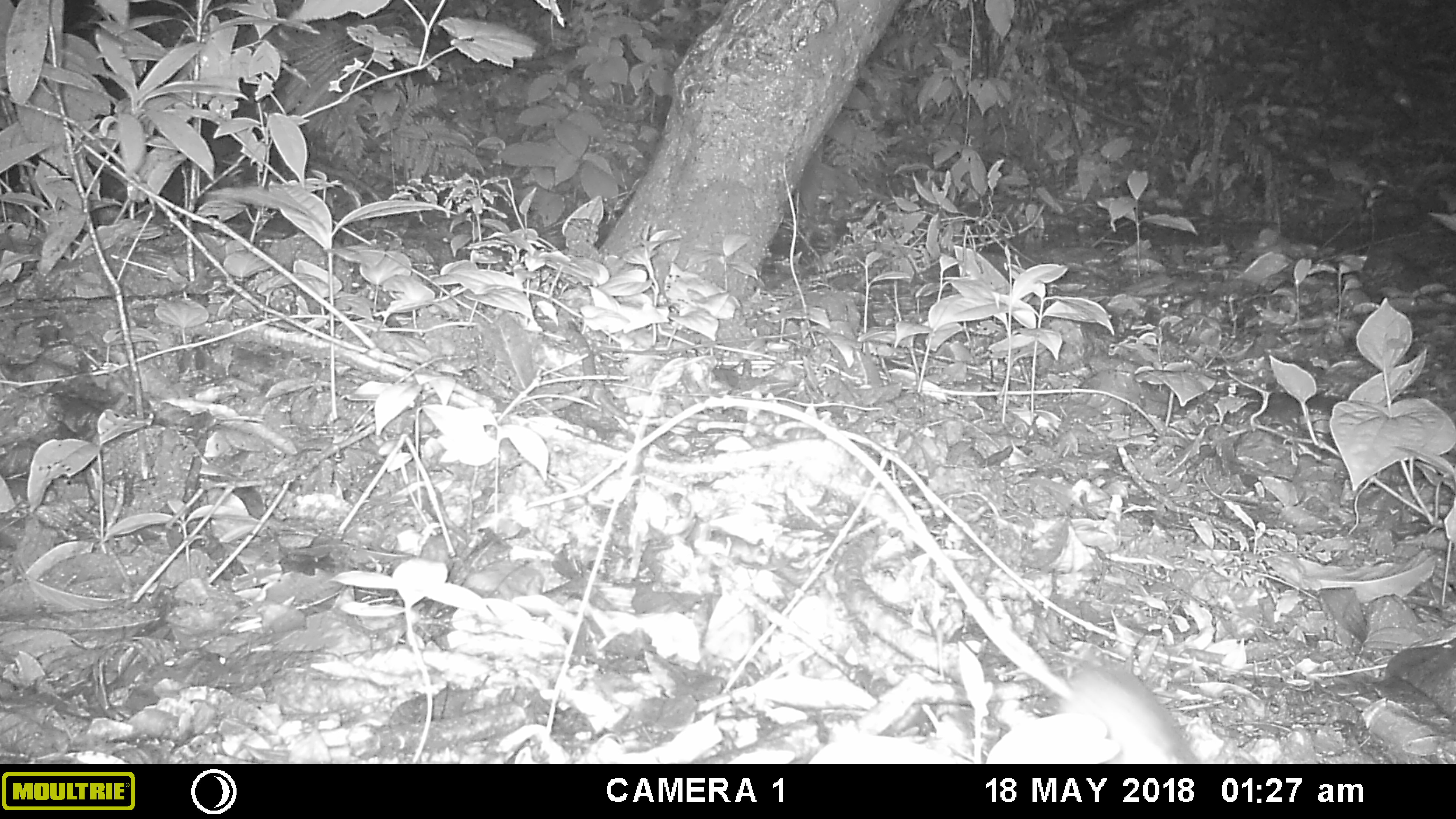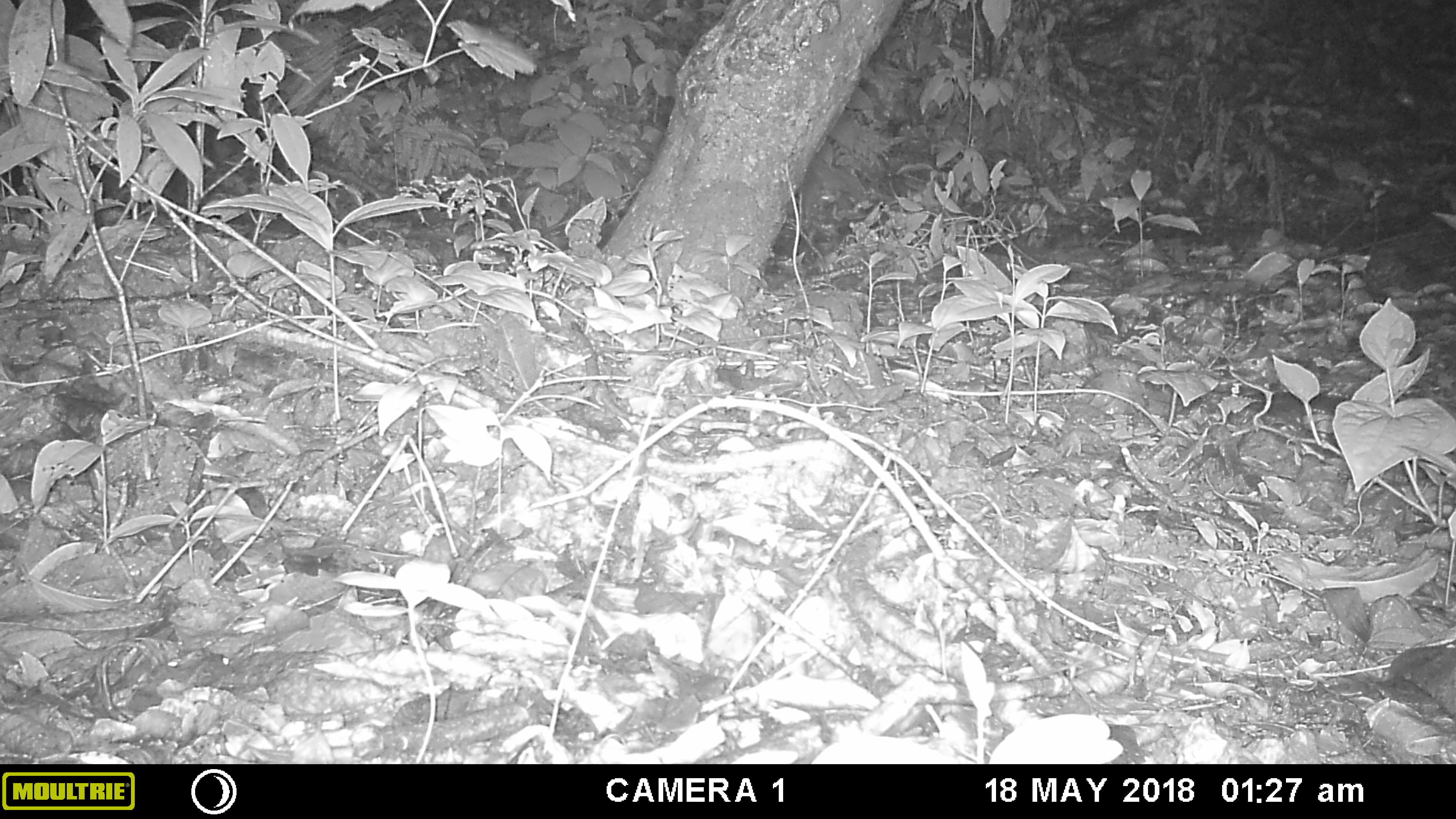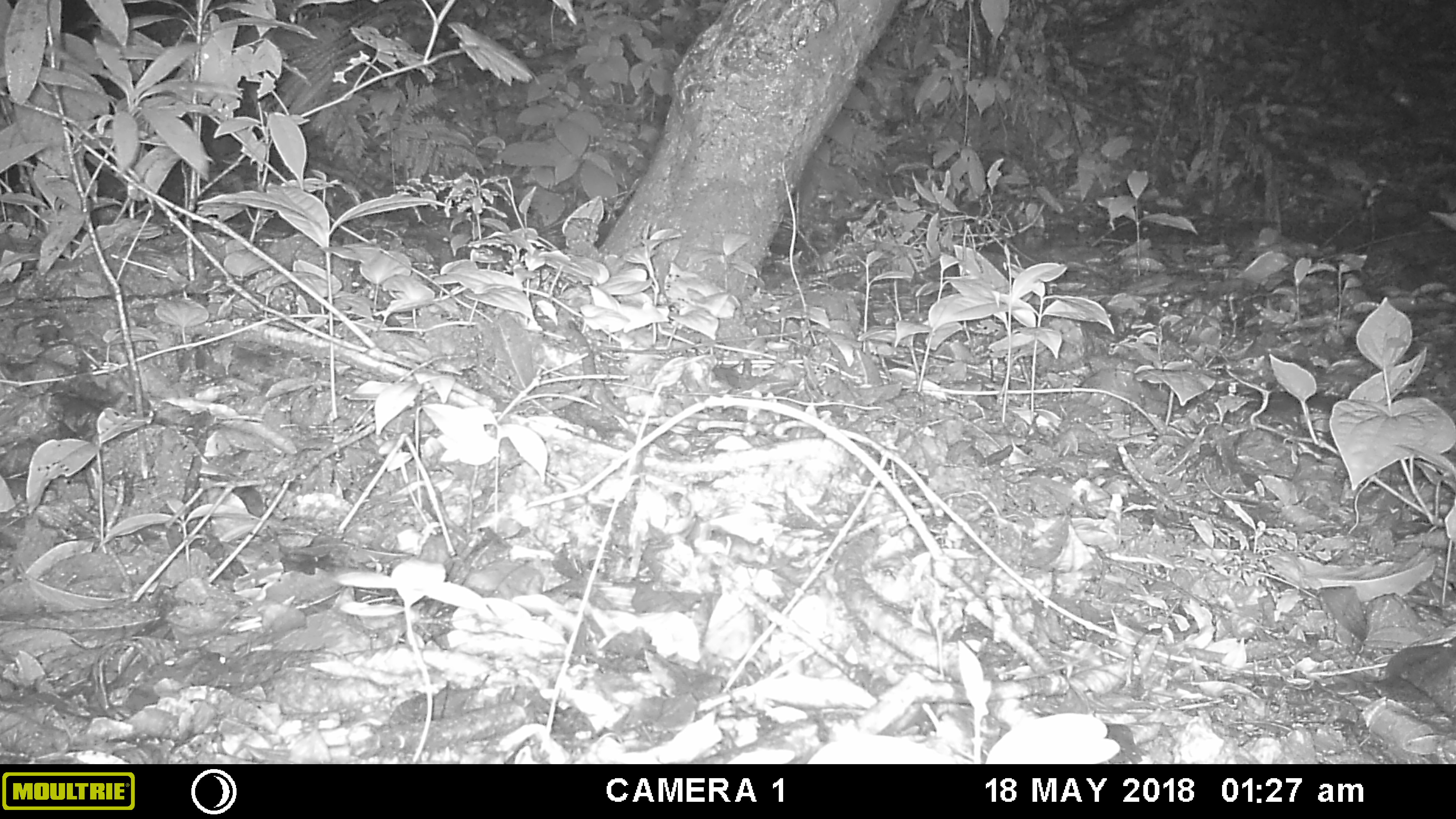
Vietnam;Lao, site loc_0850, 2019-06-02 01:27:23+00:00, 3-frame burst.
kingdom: Animalia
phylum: Chordata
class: Mammalia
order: Rodentia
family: Muridae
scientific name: Muridae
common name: old-world mice and rats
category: unidentified murid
Unidentified murid (old-world mice and rats) (Muridae). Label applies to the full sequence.